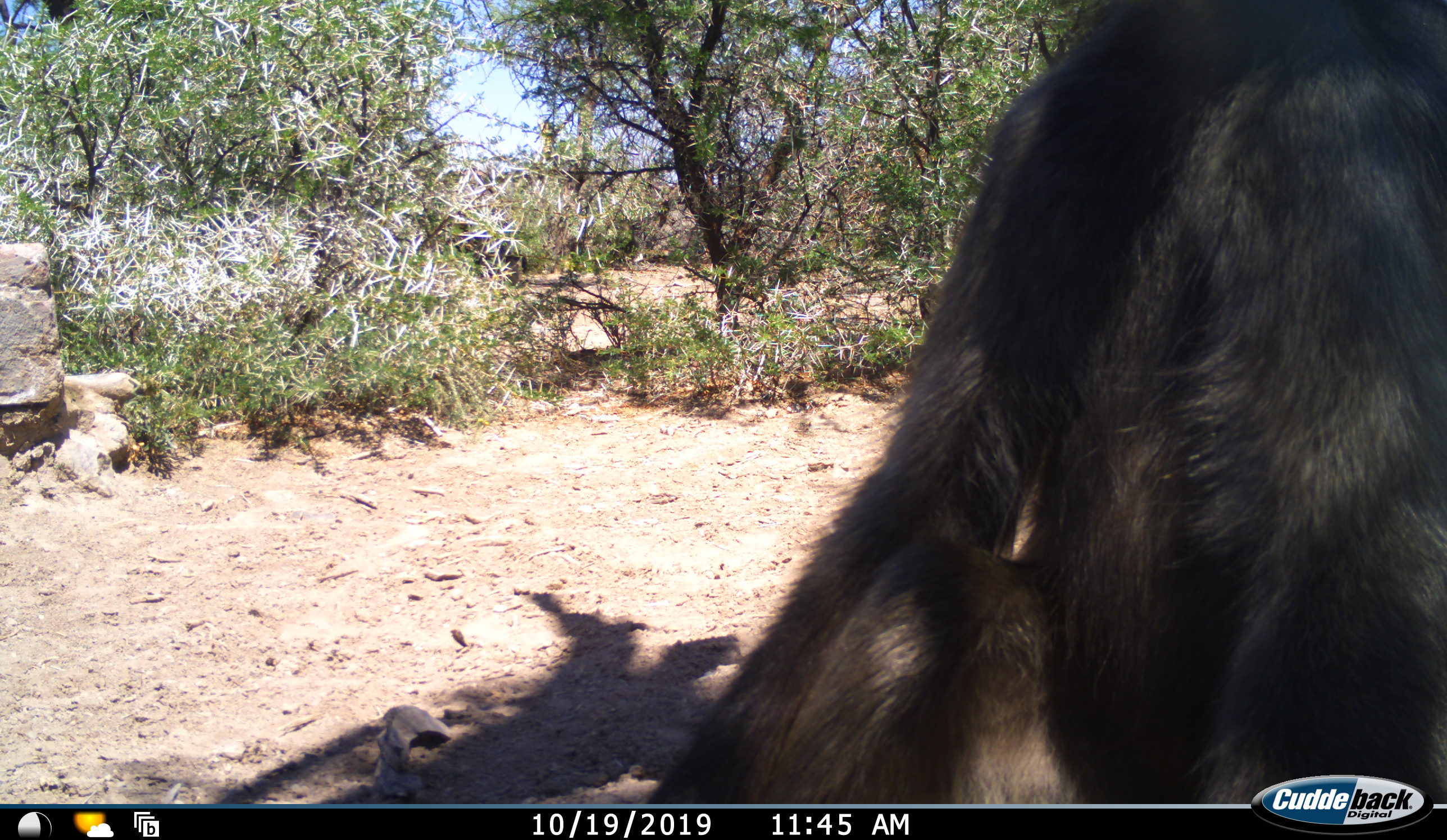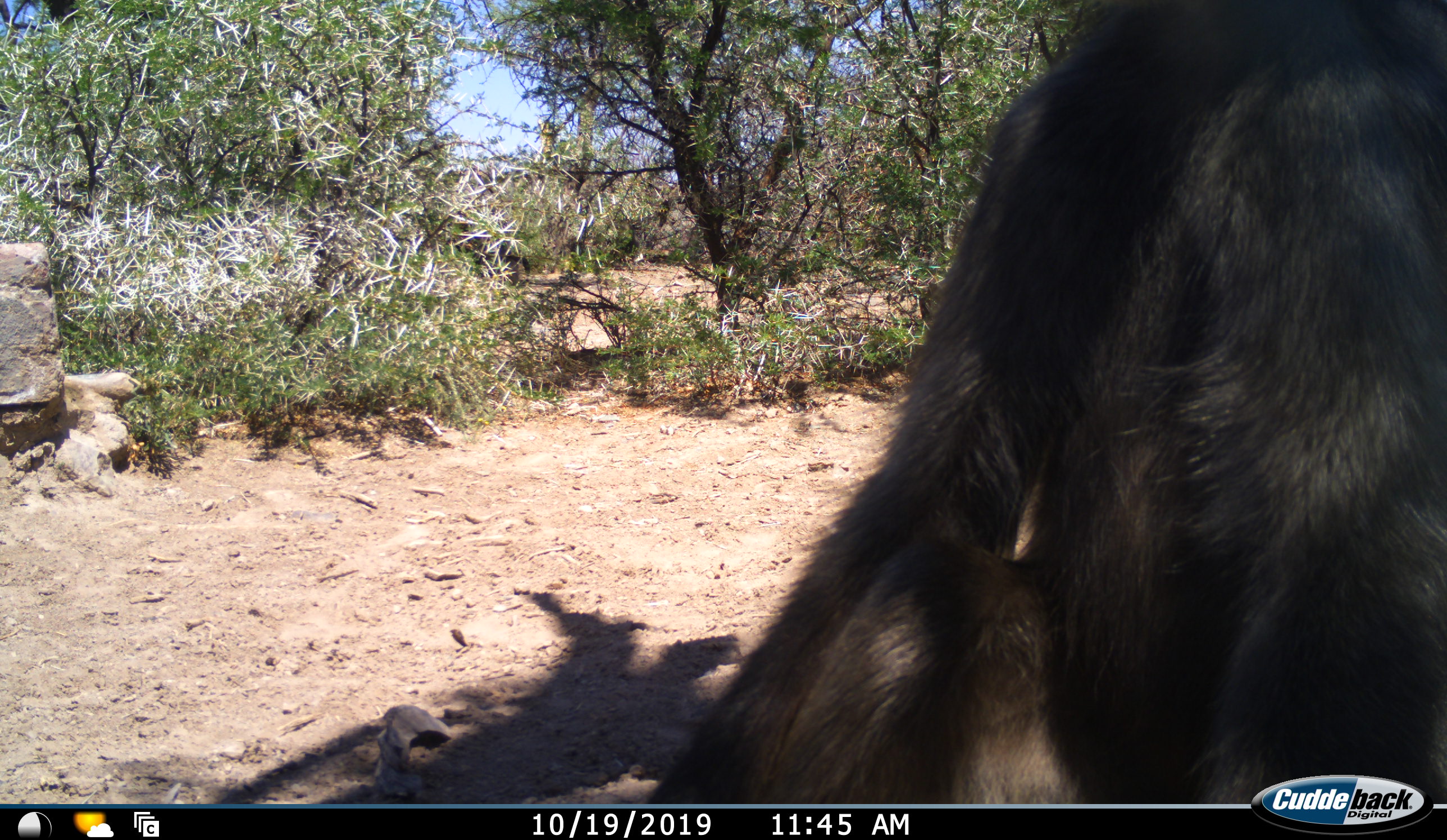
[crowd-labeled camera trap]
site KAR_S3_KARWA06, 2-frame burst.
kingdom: Animalia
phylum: Chordata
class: Mammalia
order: Primates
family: Cercopithecidae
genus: Papio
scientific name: Papio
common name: baboon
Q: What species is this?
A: Baboon (Papio).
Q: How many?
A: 1.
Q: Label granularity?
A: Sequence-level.